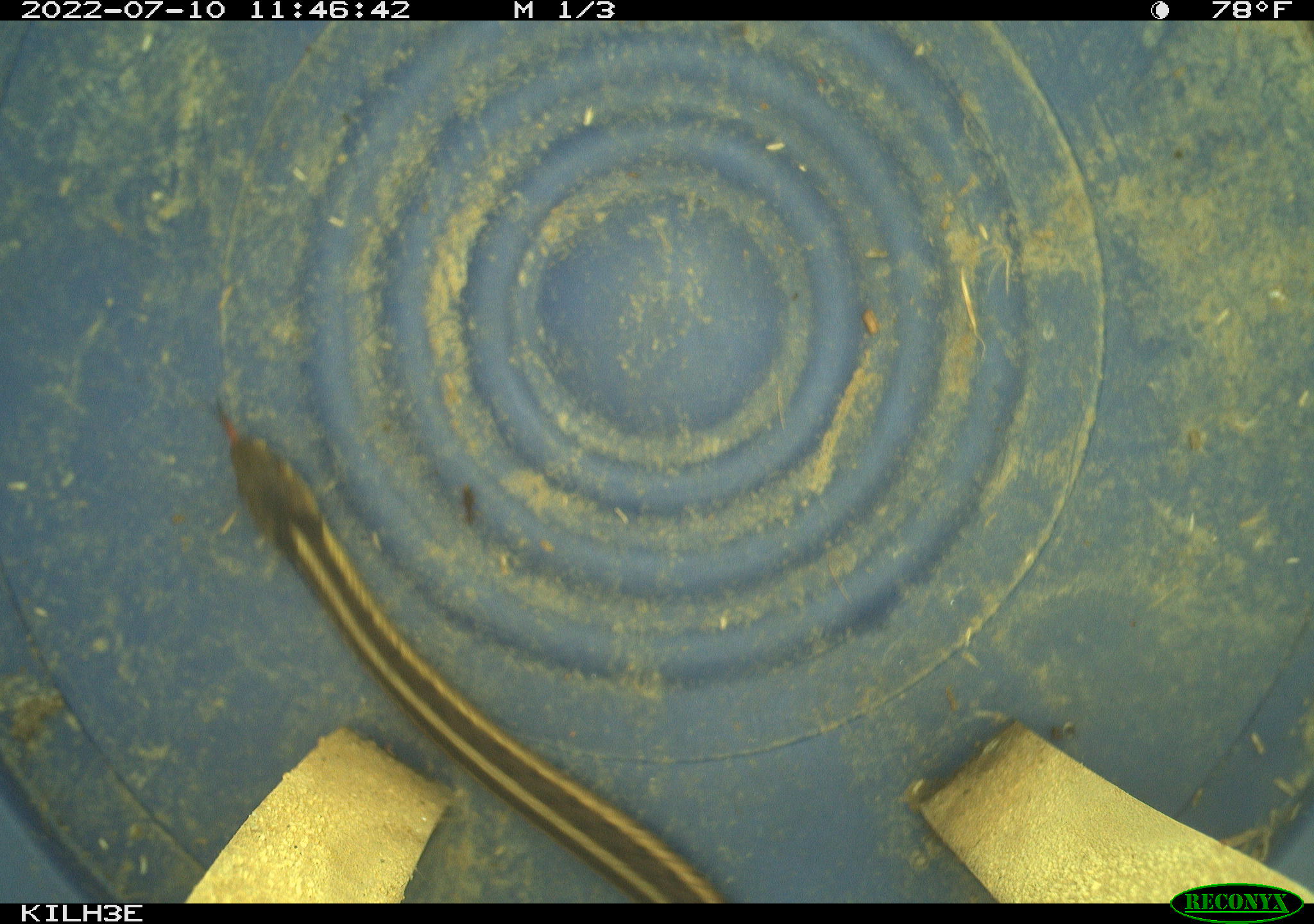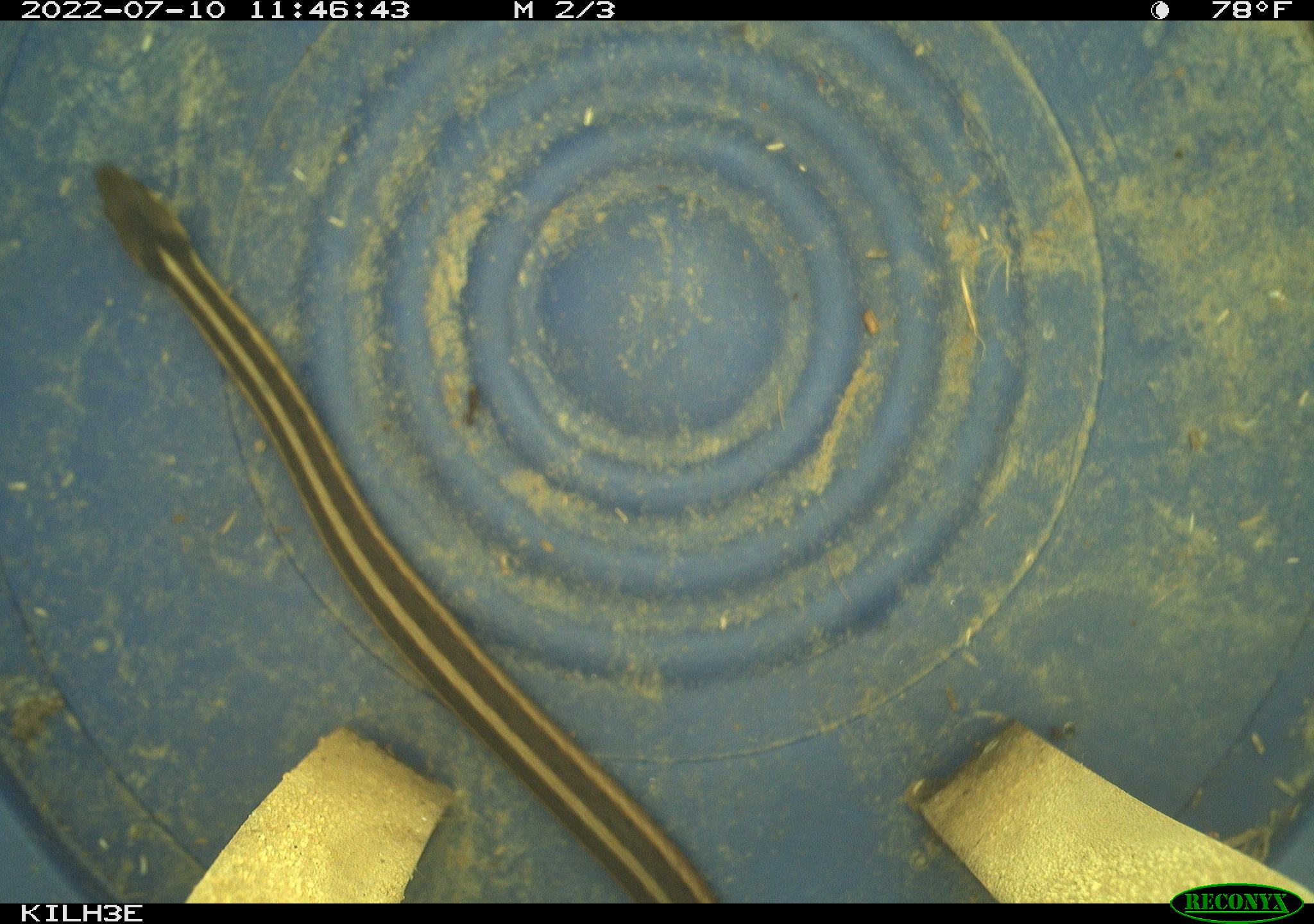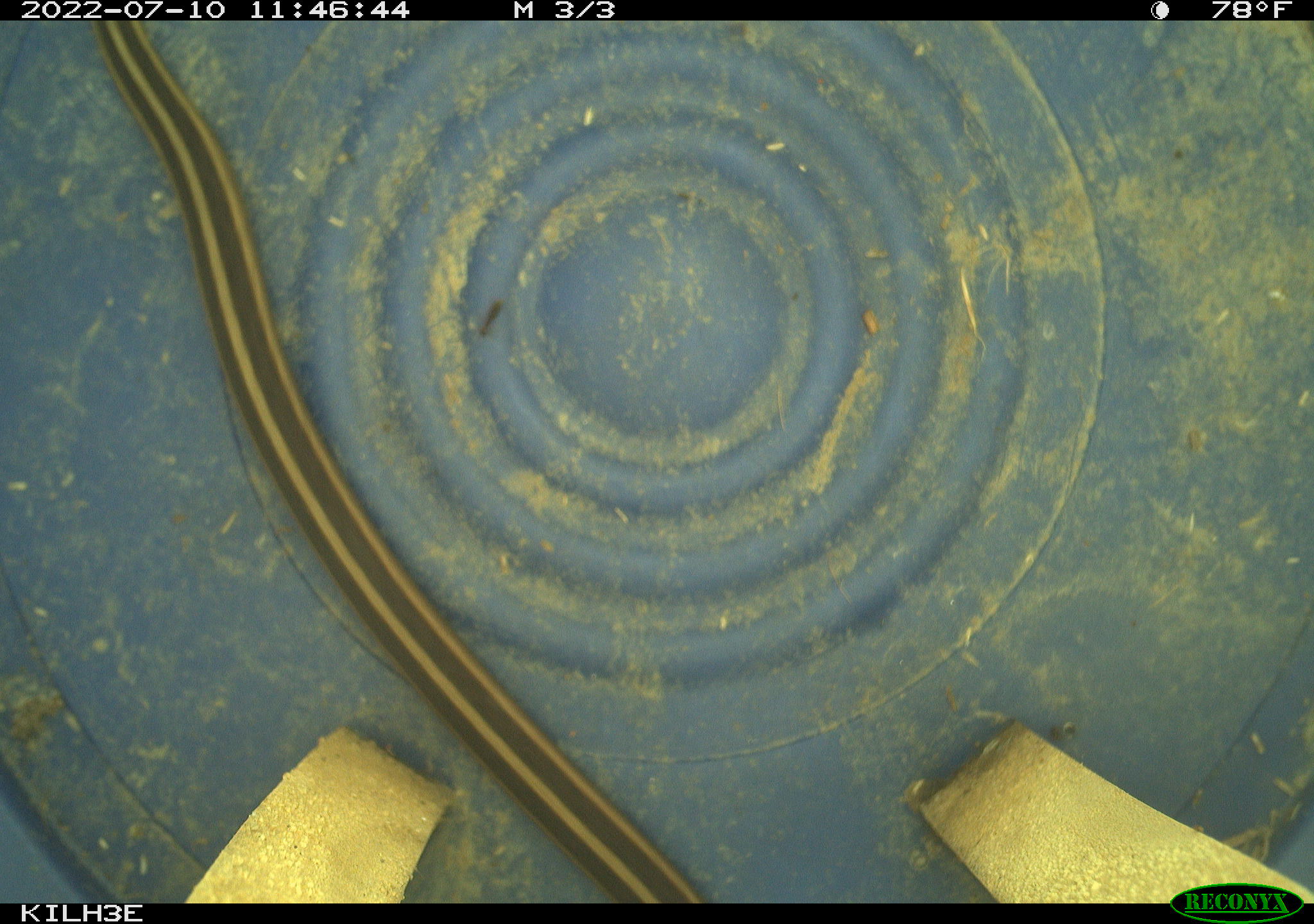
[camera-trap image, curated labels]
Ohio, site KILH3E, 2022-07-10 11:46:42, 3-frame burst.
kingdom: Animalia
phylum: Chordata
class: Reptilia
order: Squamata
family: Colubridae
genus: Thamnophis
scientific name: Thamnophis sirtalis sirtalis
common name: eastern gartersnake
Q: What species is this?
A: Eastern gartersnake (Thamnophis sirtalis sirtalis).